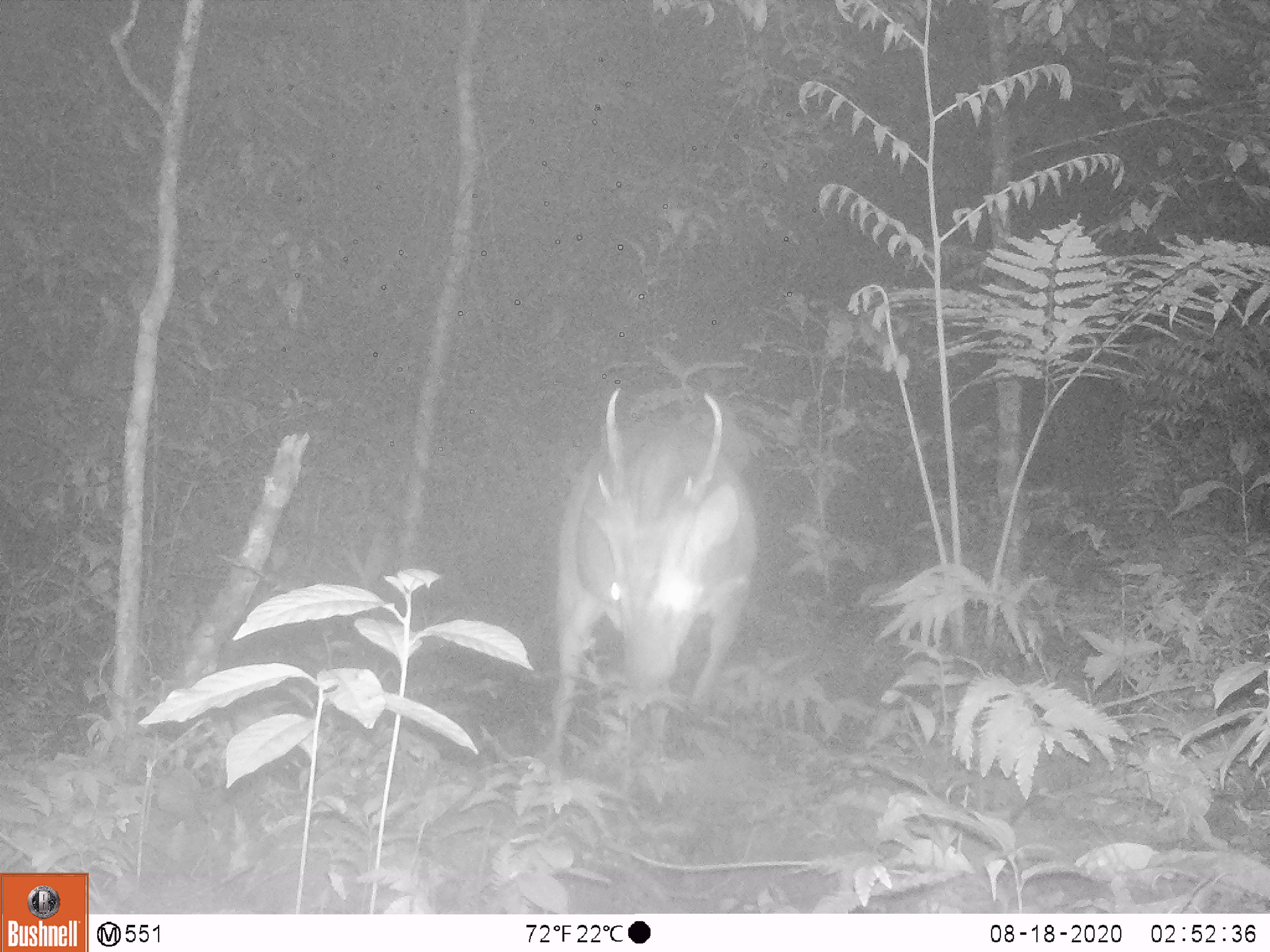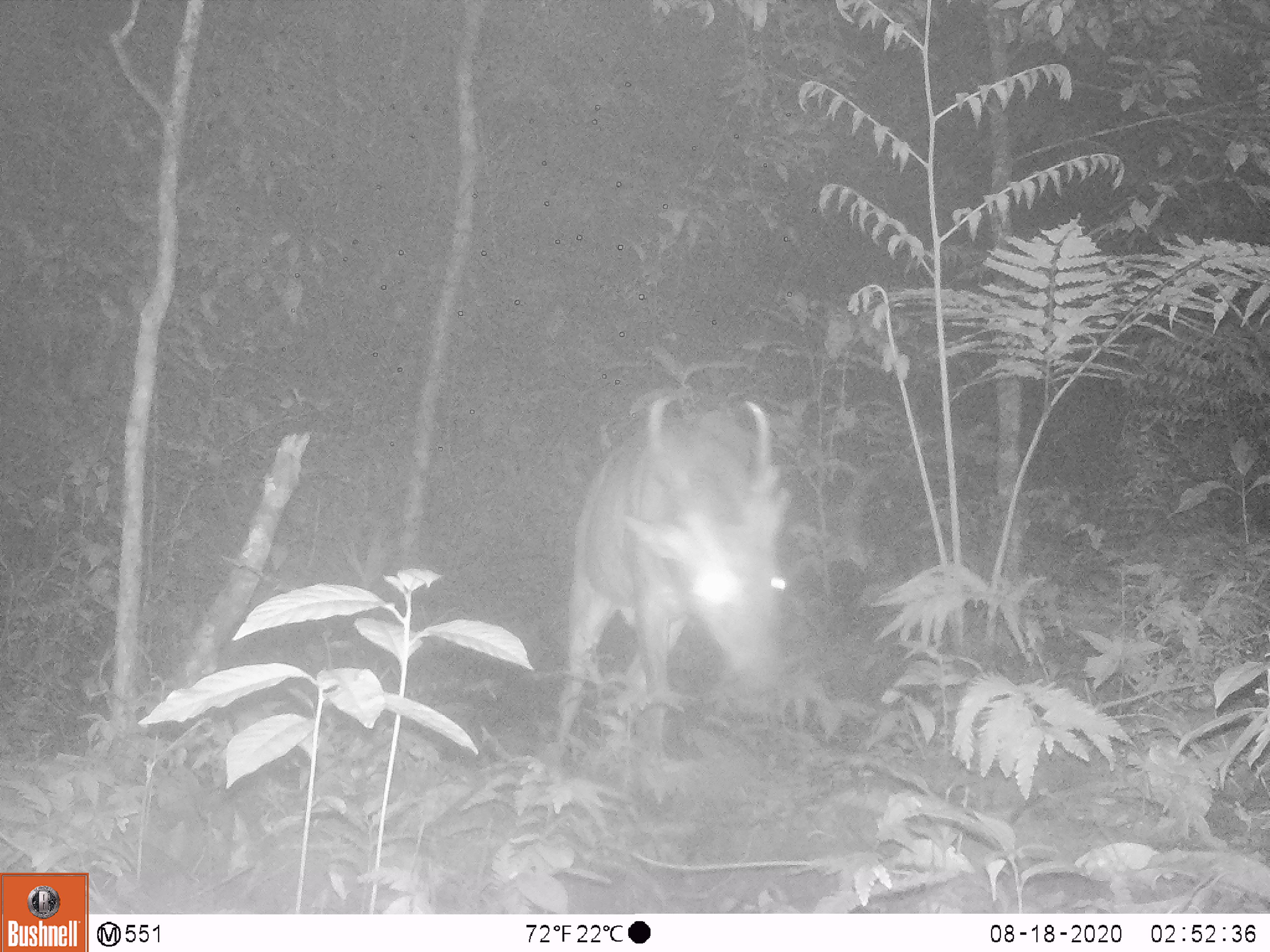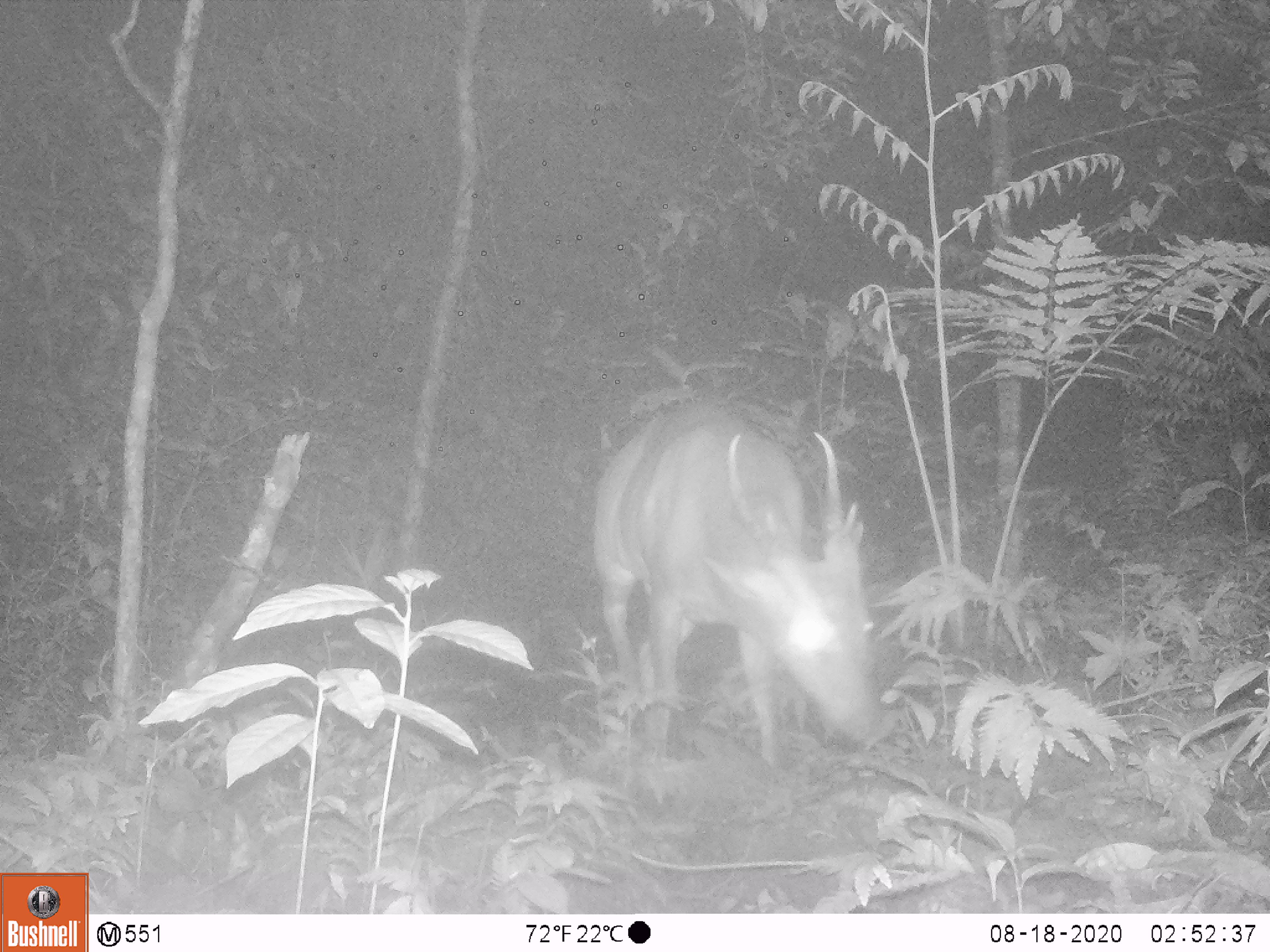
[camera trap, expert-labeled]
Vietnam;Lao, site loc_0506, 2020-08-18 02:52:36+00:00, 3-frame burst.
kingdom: Animalia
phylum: Chordata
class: Mammalia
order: Artiodactyla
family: Cervidae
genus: Muntiacus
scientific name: Muntiacus vuquangensis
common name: large-antlered muntjac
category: large antlered muntjac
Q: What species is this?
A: Large antlered muntjac (large-antlered muntjac) (Muntiacus vuquangensis).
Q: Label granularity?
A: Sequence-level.